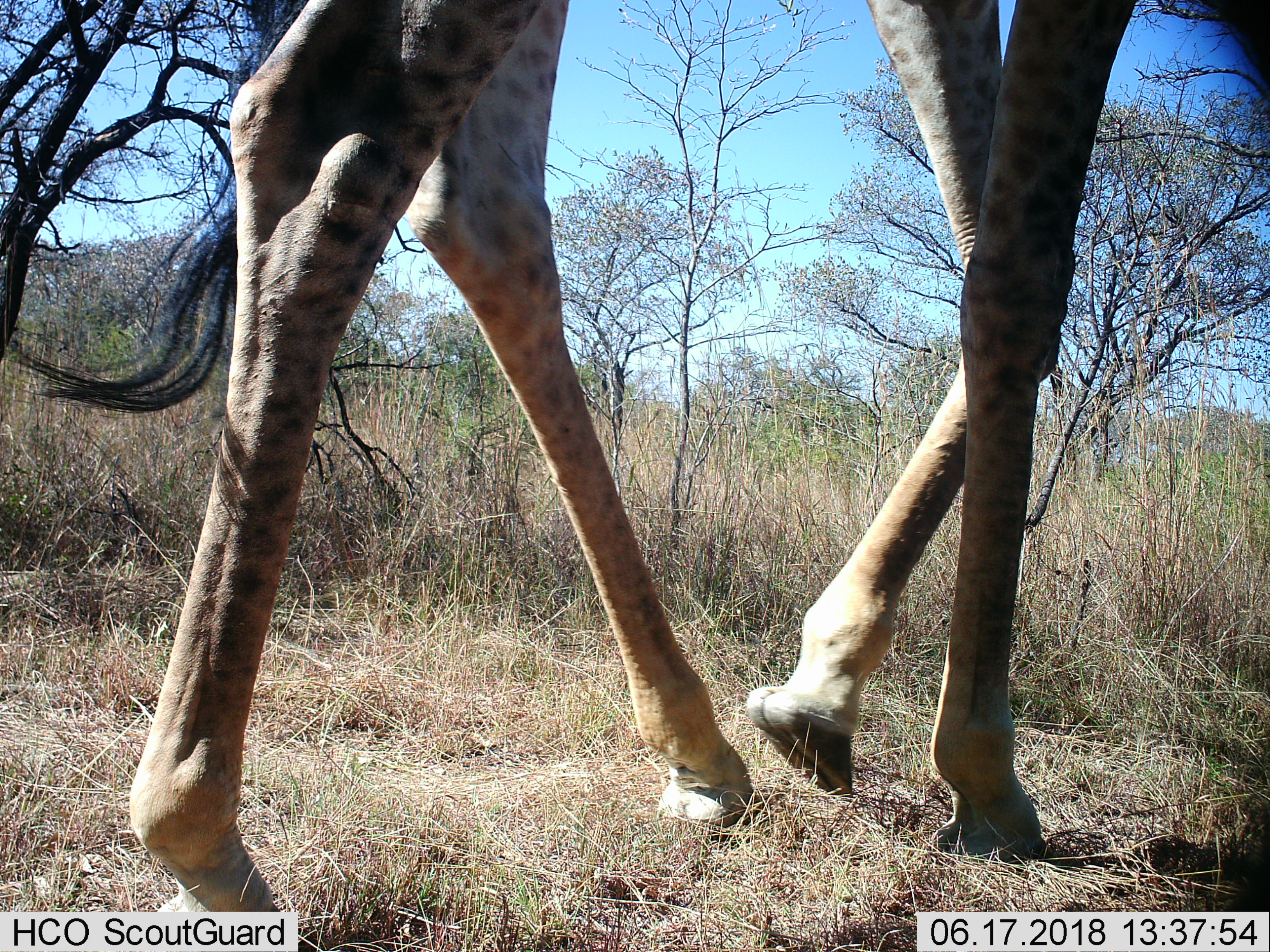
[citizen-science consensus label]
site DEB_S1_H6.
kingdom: Animalia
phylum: Chordata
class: Mammalia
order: Artiodactyla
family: Giraffidae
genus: Giraffa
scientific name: Giraffa camelopardalis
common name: giraffe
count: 1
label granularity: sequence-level